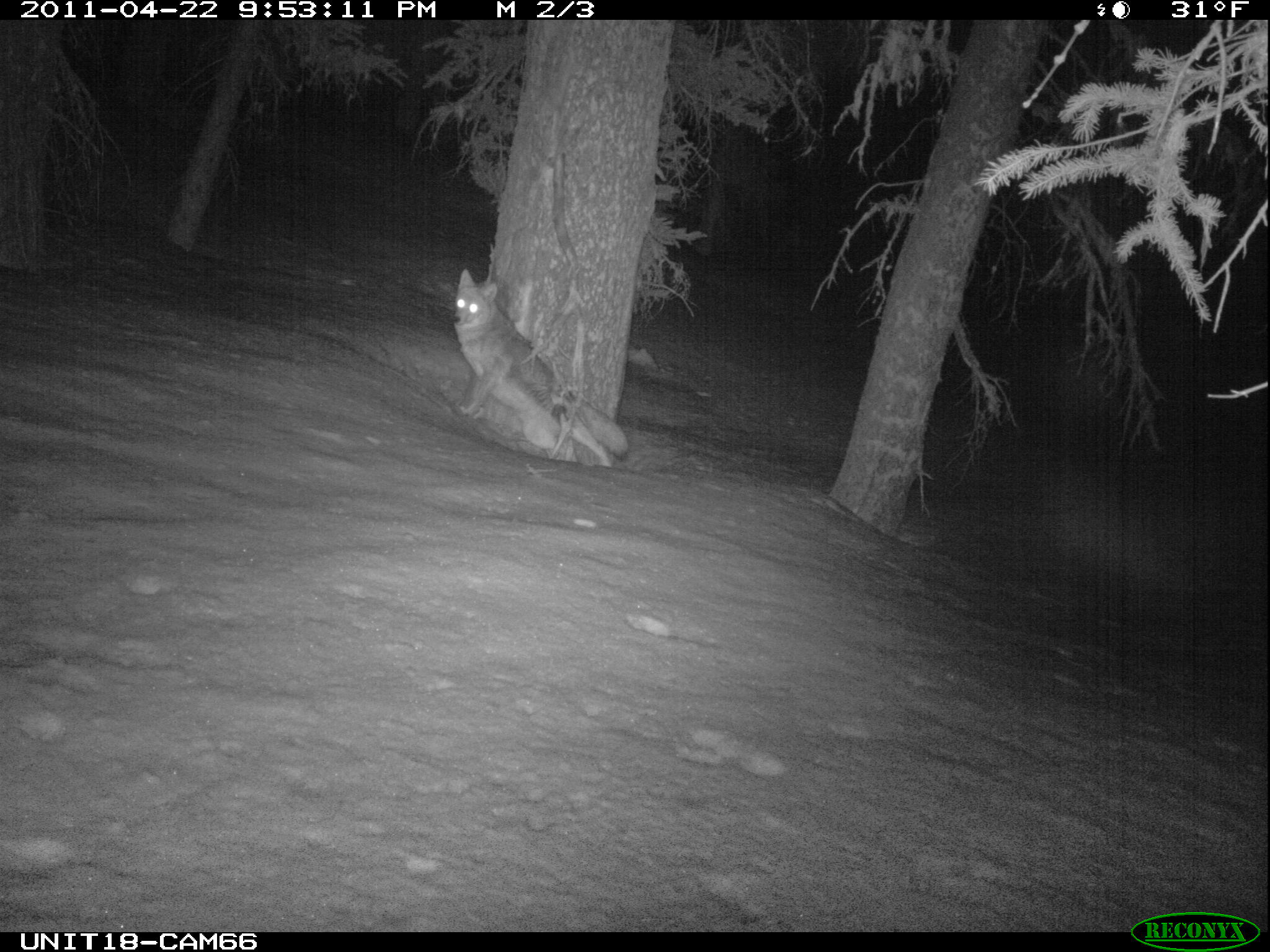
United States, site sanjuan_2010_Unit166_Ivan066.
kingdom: Animalia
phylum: Chordata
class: Mammalia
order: Carnivora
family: Canidae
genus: Canis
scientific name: Canis latrans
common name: coyote